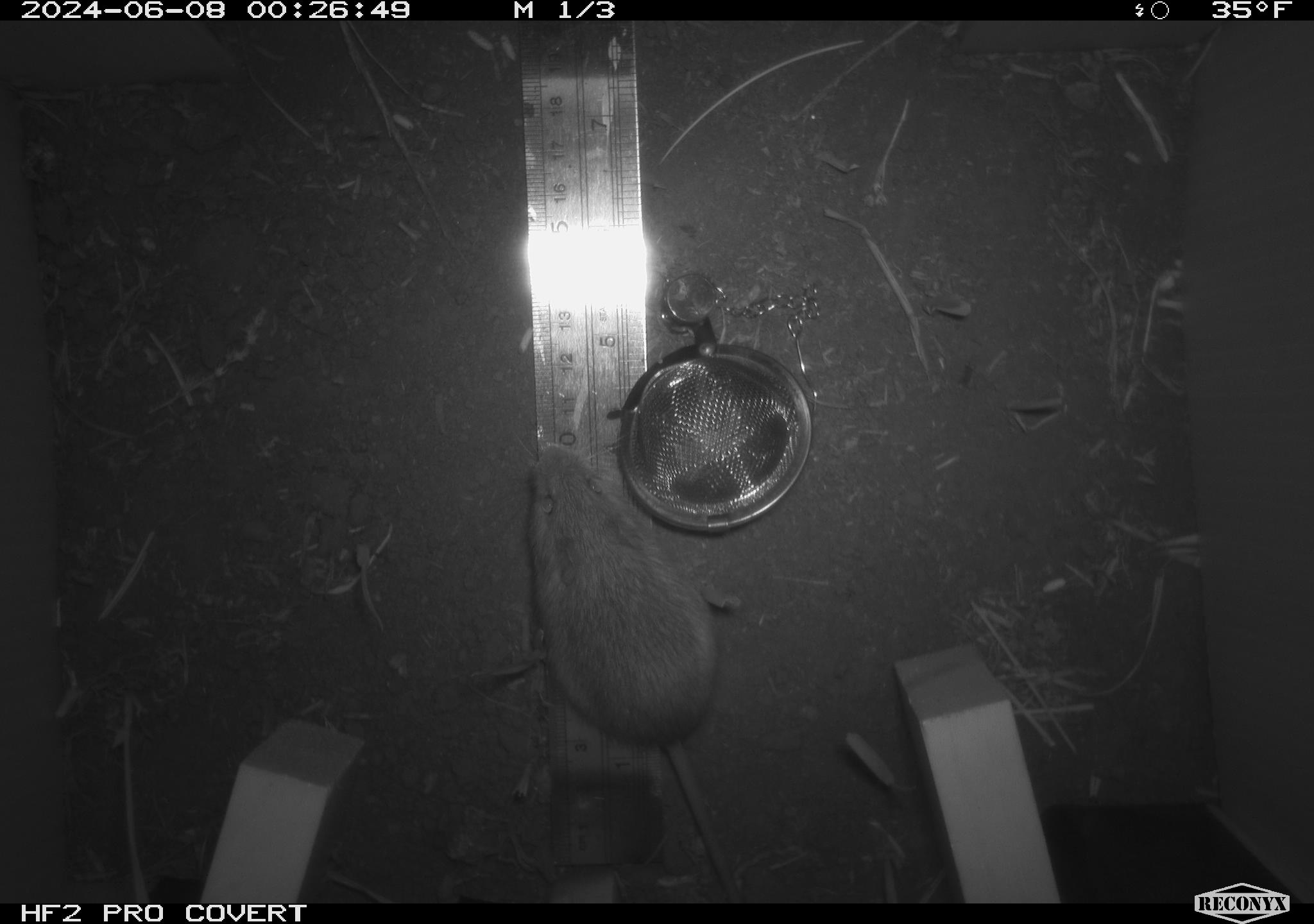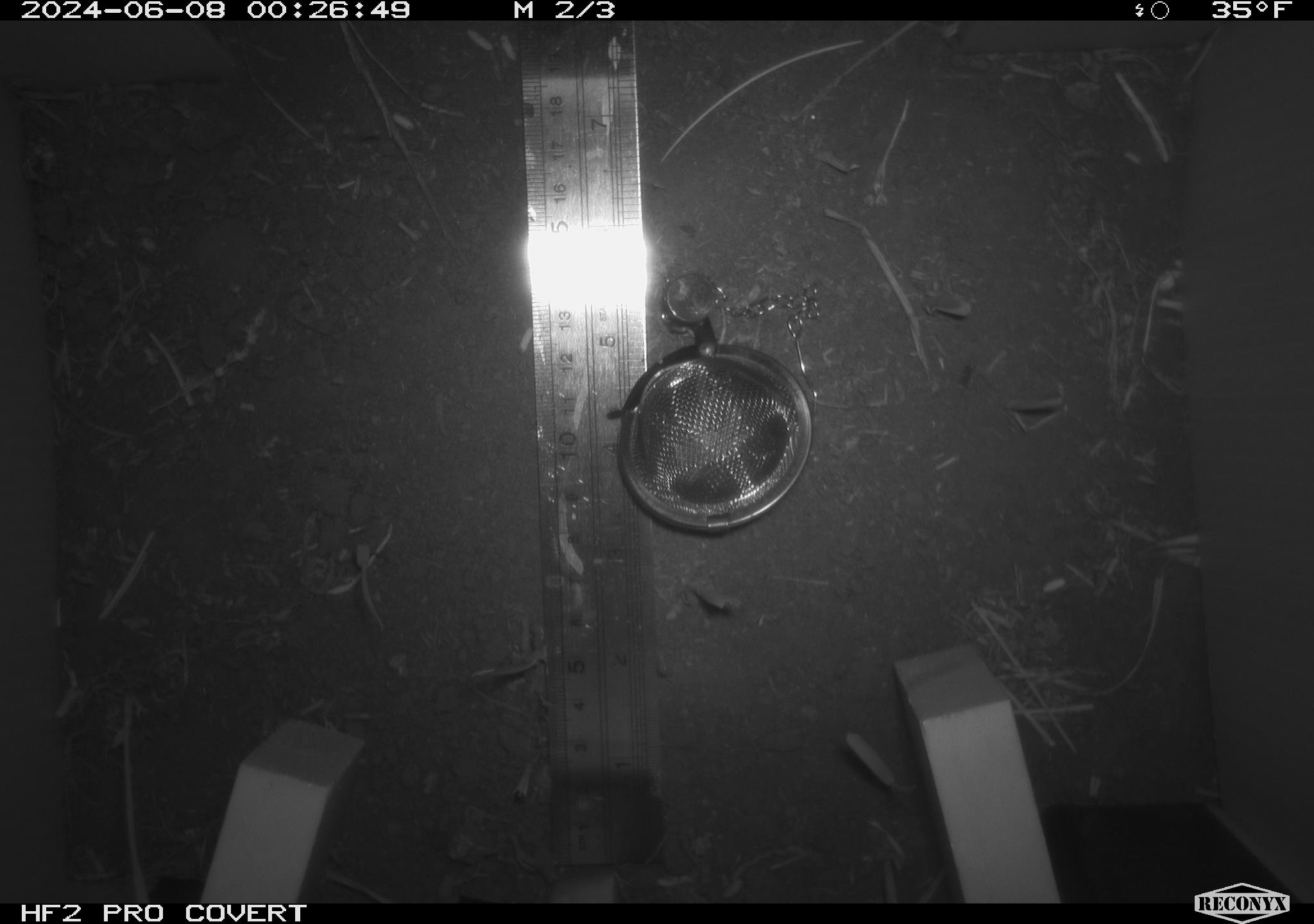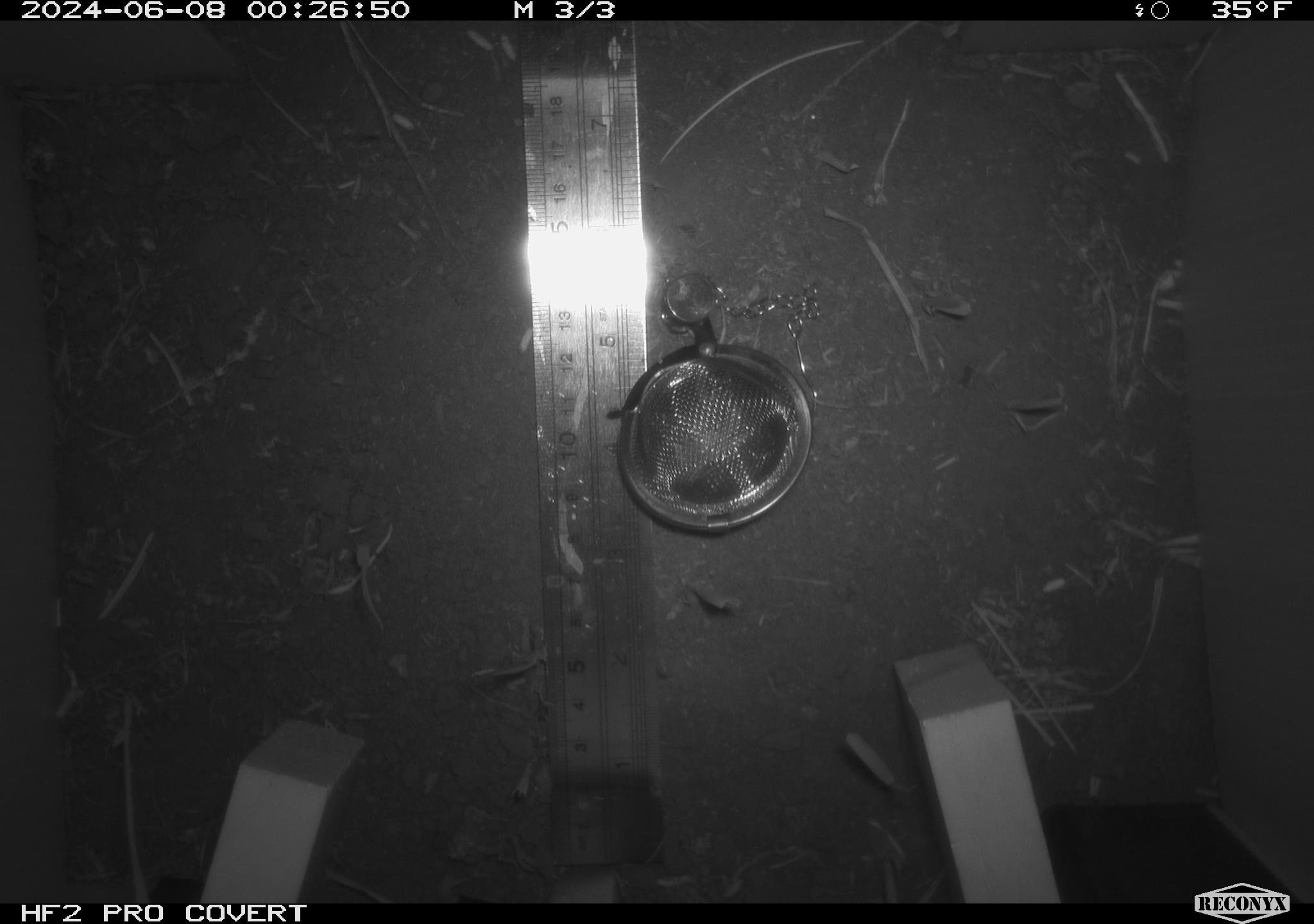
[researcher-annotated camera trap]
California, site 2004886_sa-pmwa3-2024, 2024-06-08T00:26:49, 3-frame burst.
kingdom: Animalia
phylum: Chordata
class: Mammalia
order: Rodentia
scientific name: Rodentia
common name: mouse species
Mouse species (Rodentia).